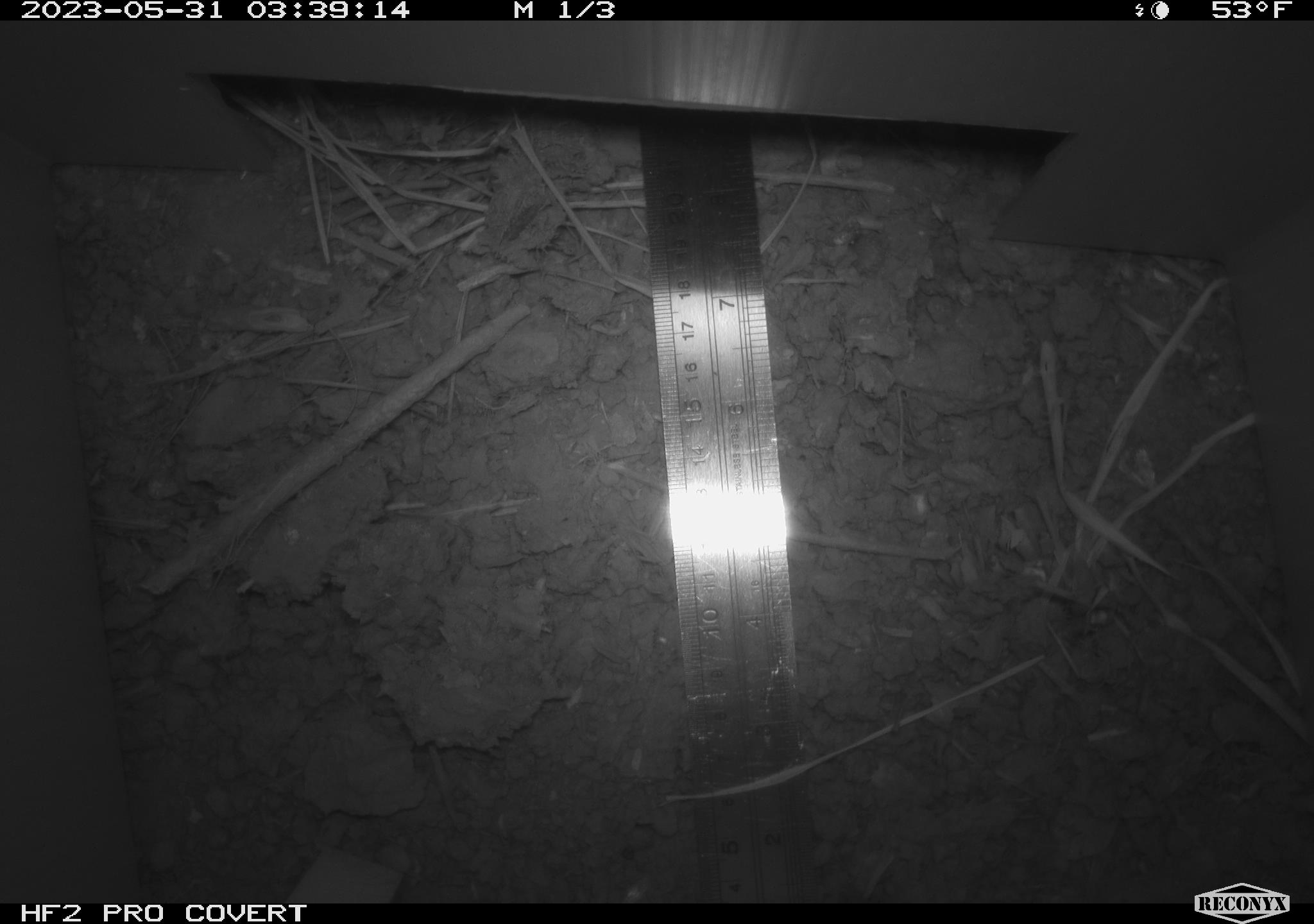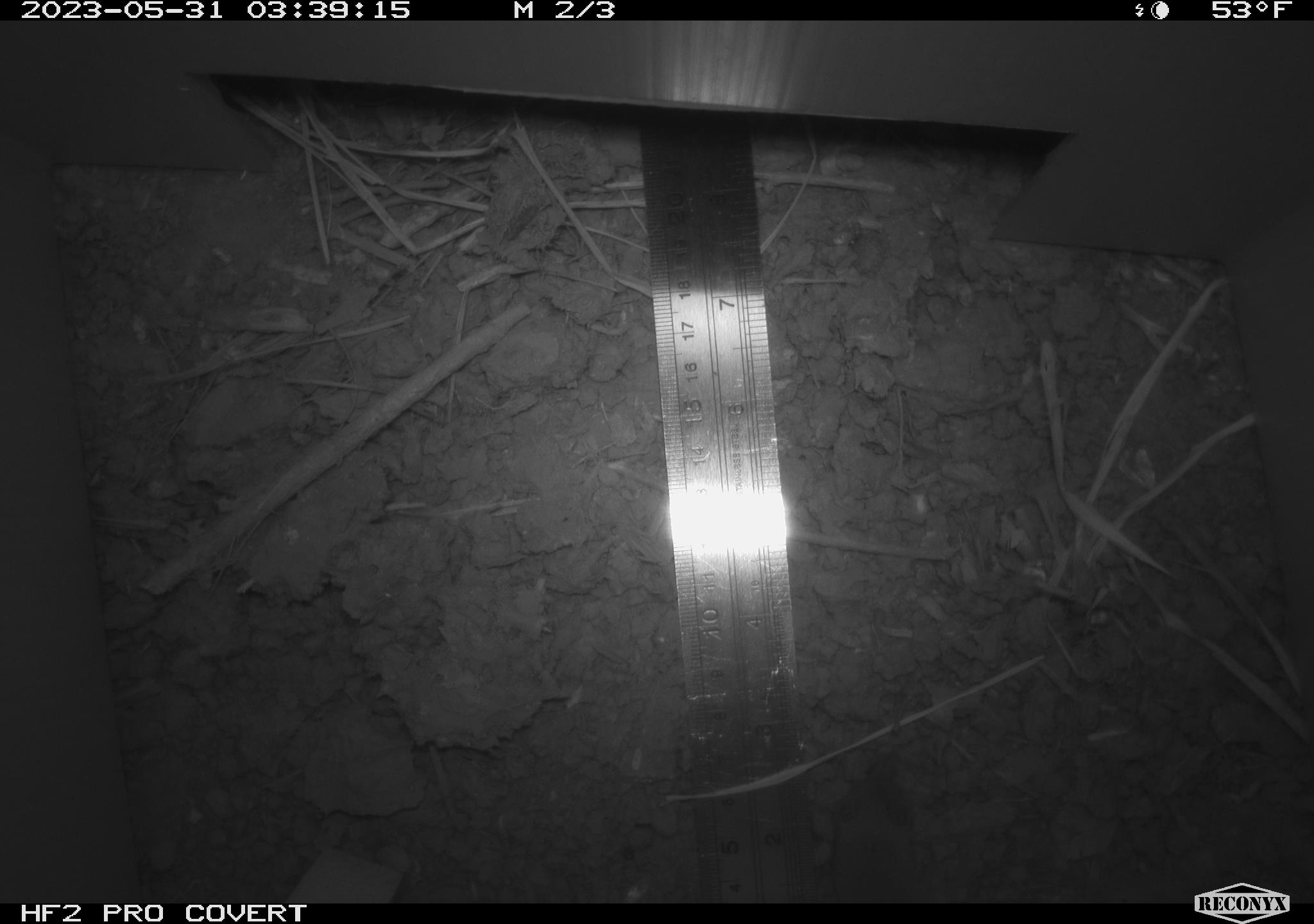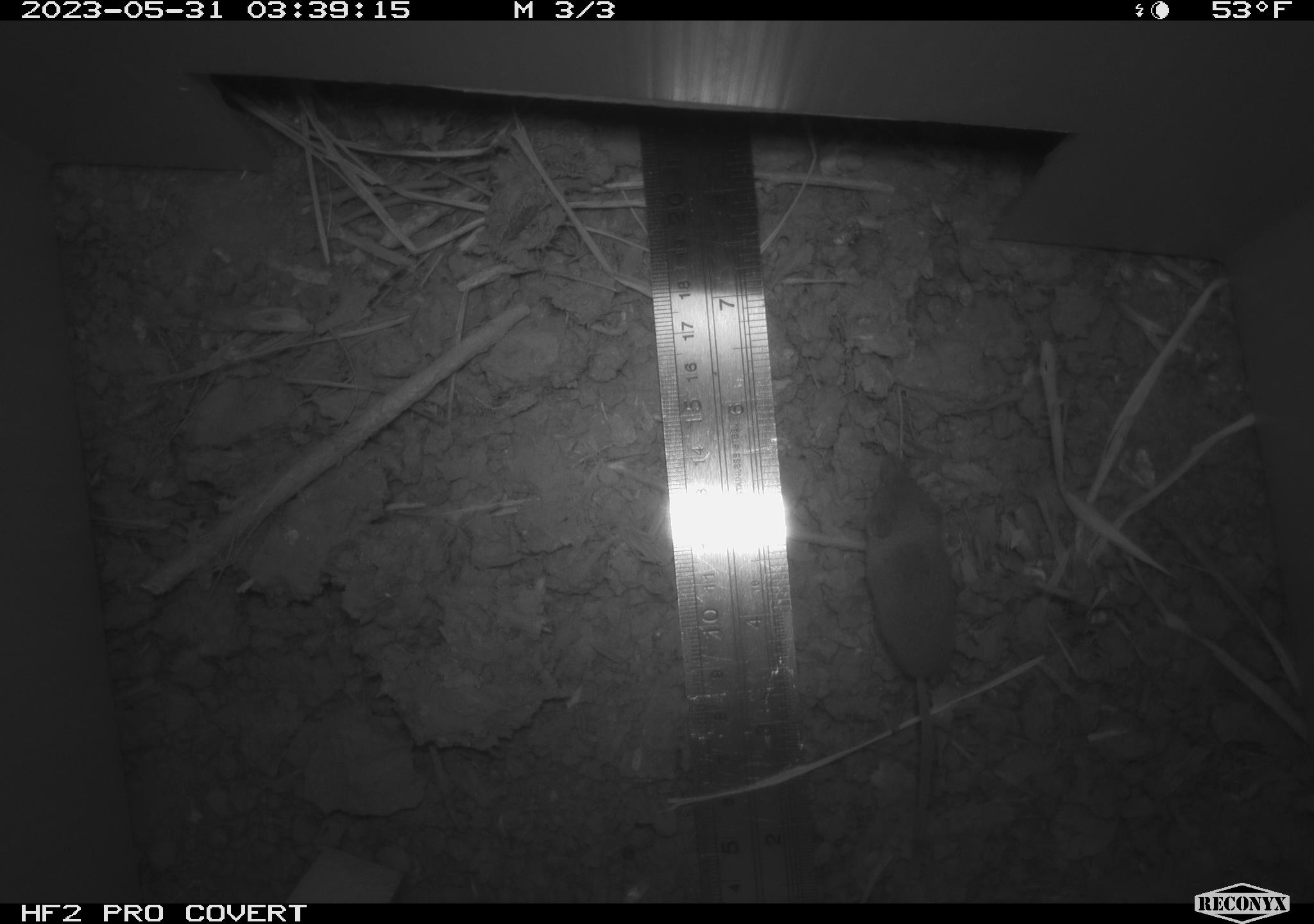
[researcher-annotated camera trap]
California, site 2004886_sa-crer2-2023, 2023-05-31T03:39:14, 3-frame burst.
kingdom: Animalia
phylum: Chordata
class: Mammalia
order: Eulipotyphla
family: Soricidae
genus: Sorex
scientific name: Sorex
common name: long-tailed shrew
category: sorex species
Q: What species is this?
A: Sorex species (long-tailed shrew) (Sorex).